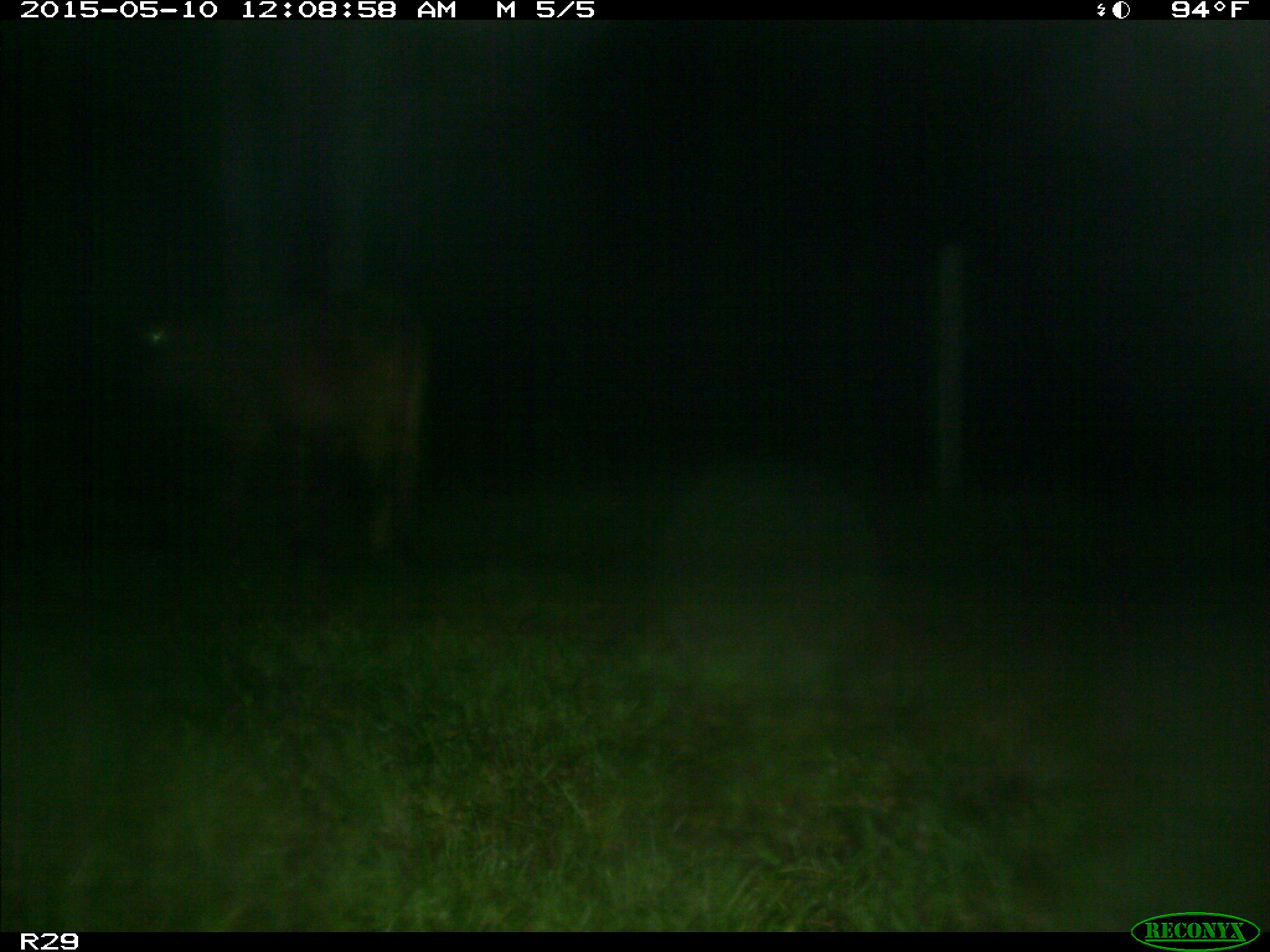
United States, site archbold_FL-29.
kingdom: Animalia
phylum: Chordata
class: Mammalia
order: Artiodactyla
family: Bovidae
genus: Bos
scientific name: Bos taurus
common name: domestic cow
Bos taurus (domestic cow).